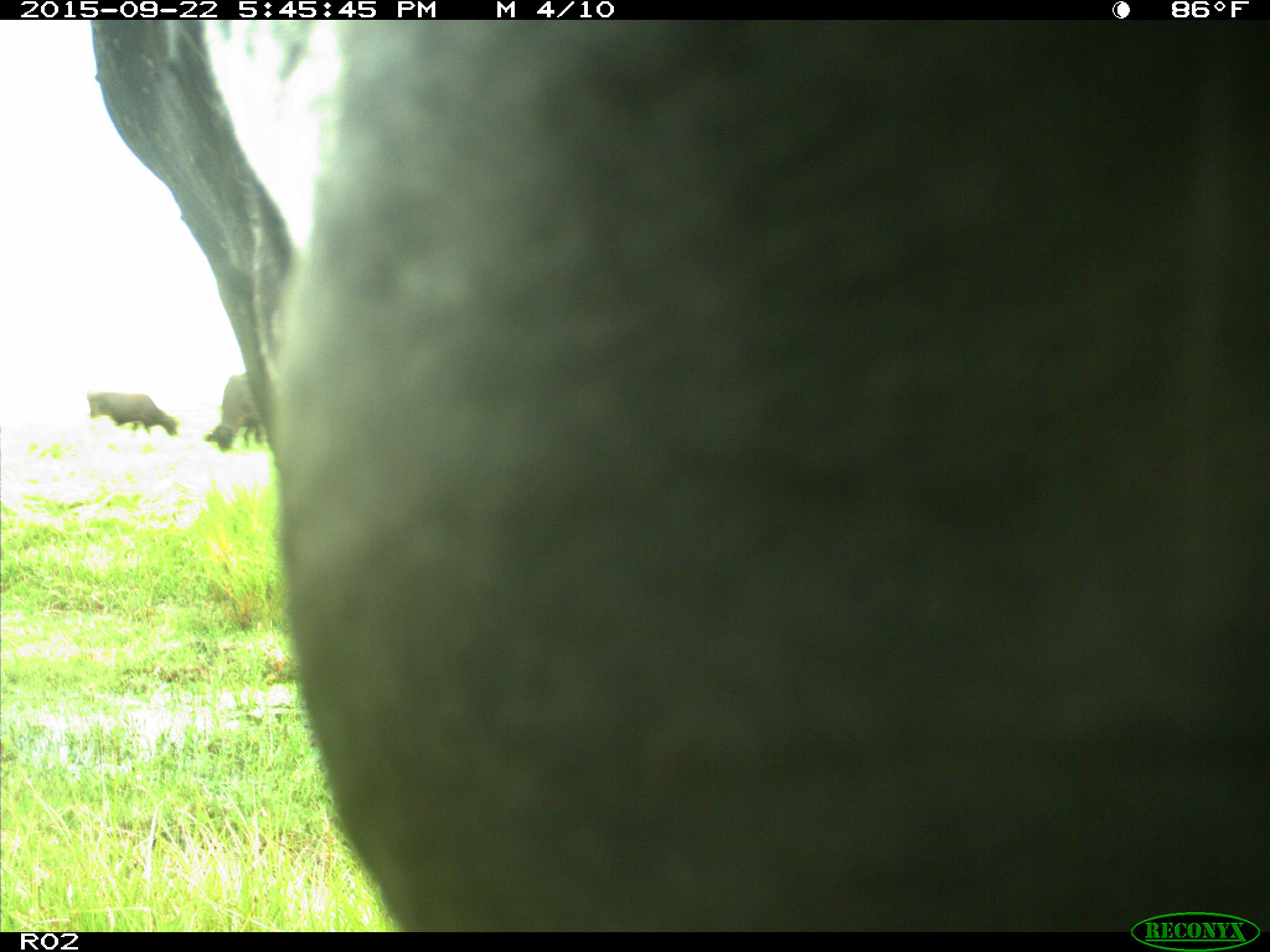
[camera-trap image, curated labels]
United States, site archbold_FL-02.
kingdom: Animalia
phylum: Chordata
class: Mammalia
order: Artiodactyla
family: Bovidae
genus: Bos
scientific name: Bos taurus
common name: domestic cow